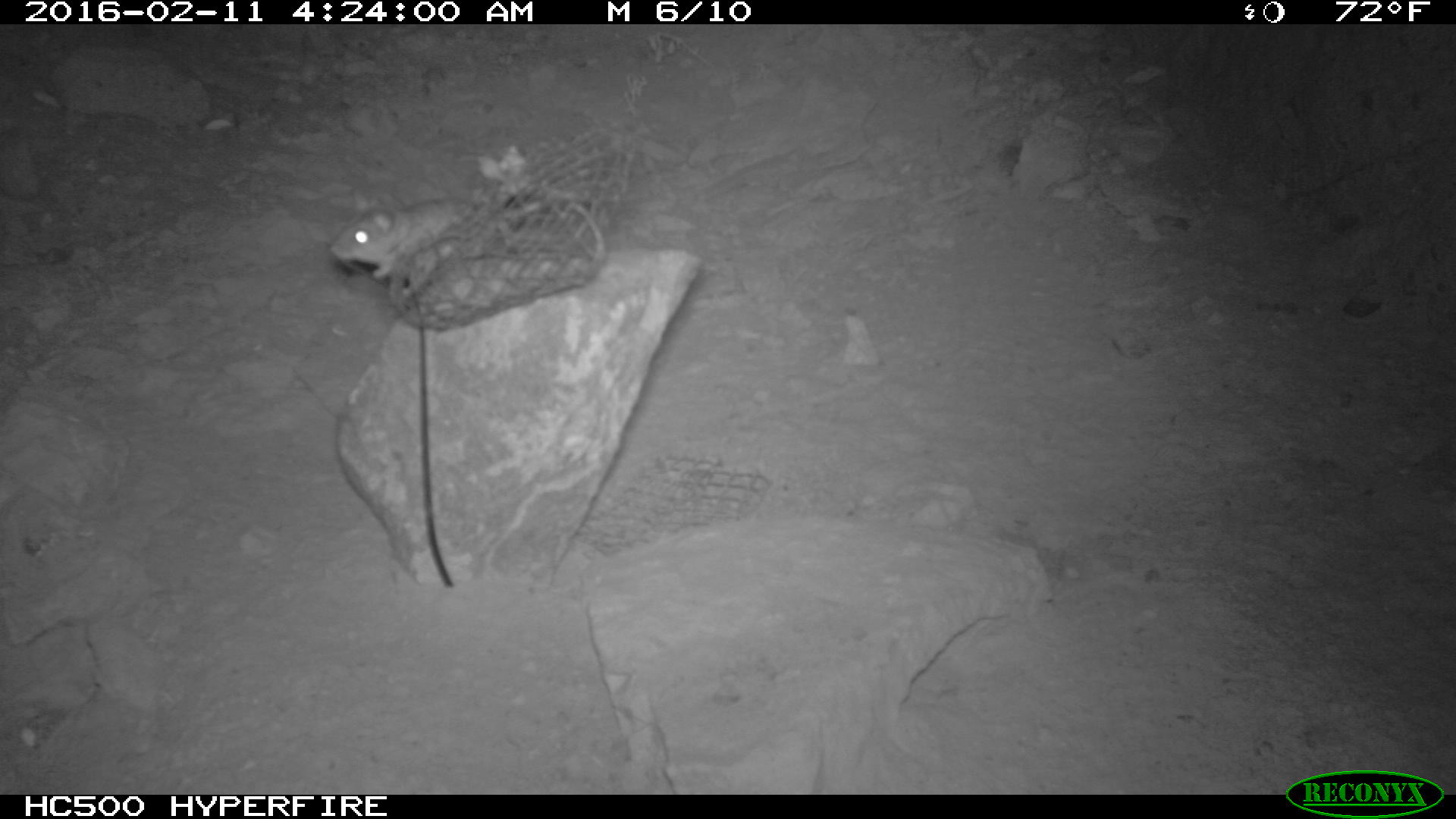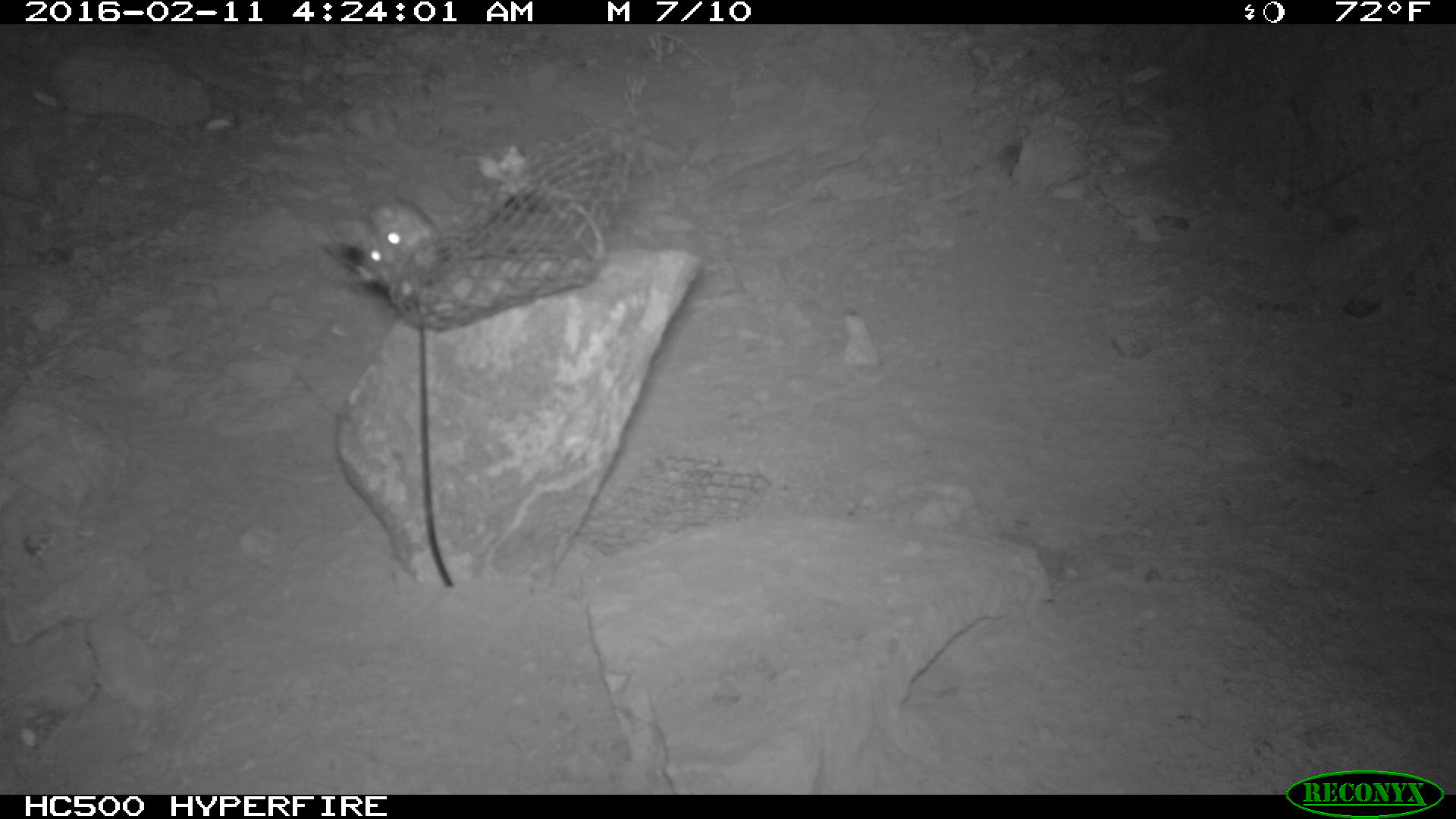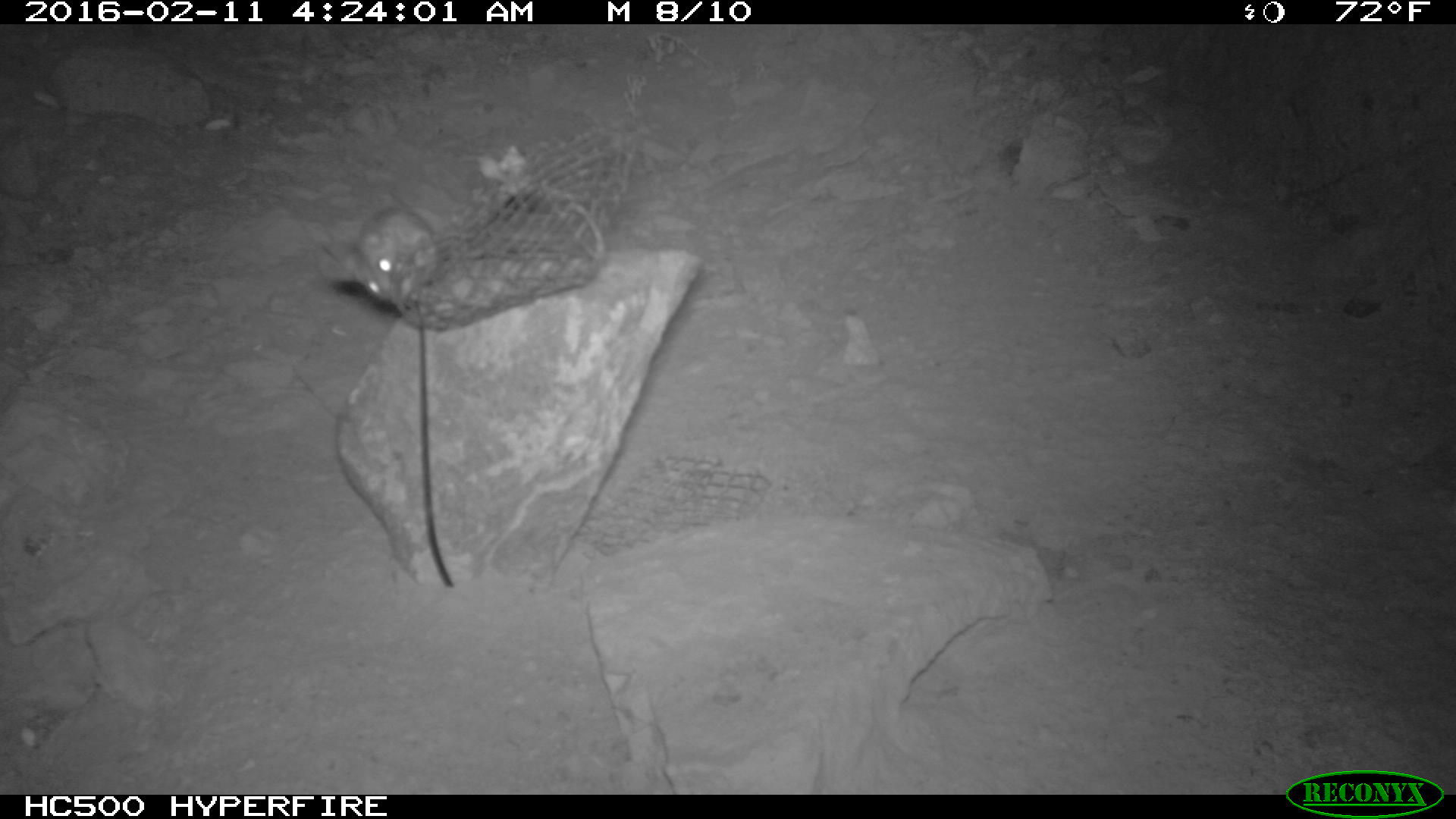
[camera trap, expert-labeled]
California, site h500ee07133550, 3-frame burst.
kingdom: Animalia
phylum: Chordata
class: Mammalia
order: Rodentia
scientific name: Rodentia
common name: rodent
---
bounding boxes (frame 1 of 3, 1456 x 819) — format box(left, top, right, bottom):
rodent: box(328, 187, 475, 289)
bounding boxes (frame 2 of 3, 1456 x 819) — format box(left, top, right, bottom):
rodent: box(352, 193, 445, 299)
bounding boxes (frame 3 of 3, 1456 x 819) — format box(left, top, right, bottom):
rodent: box(315, 205, 440, 303)